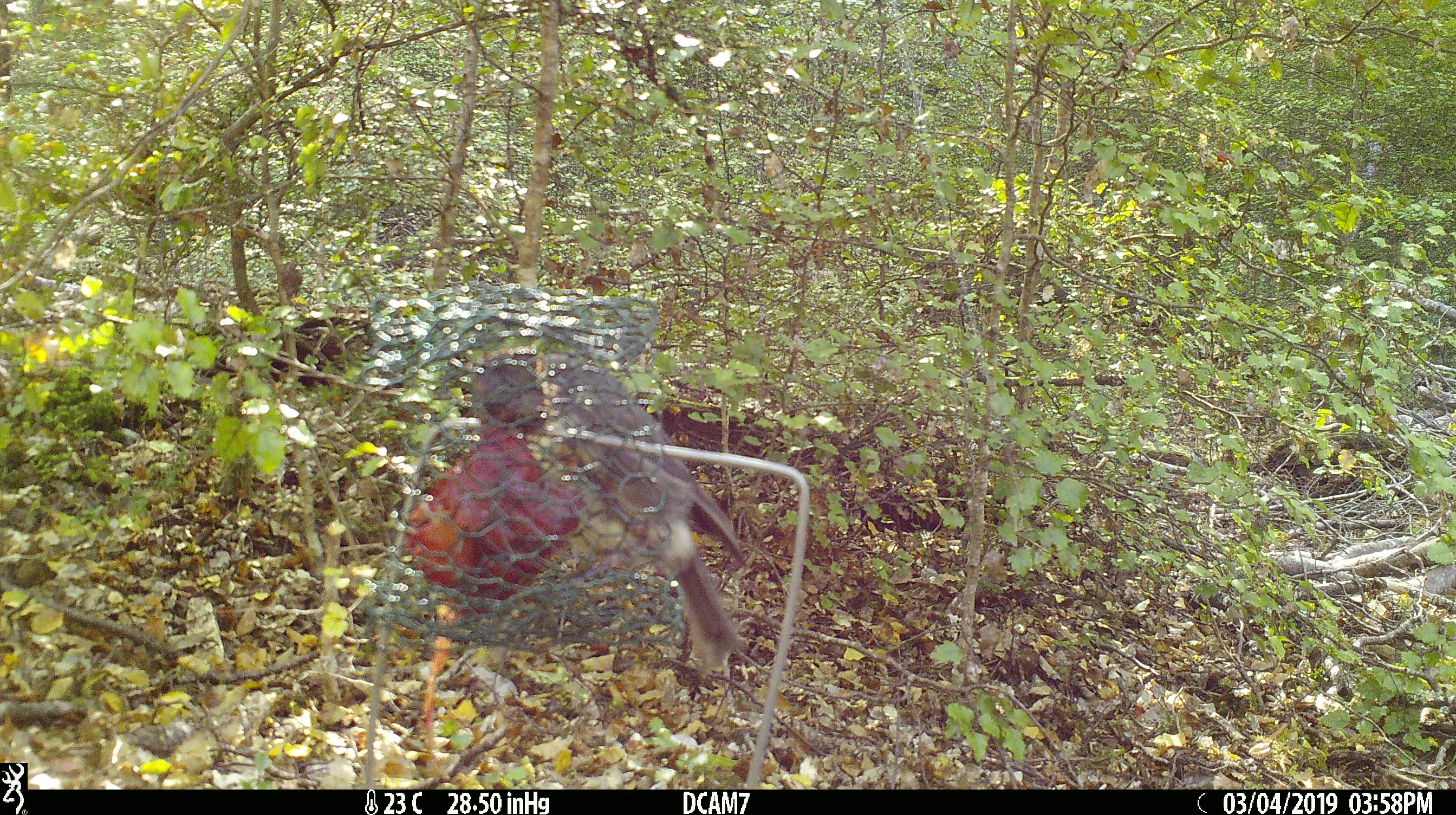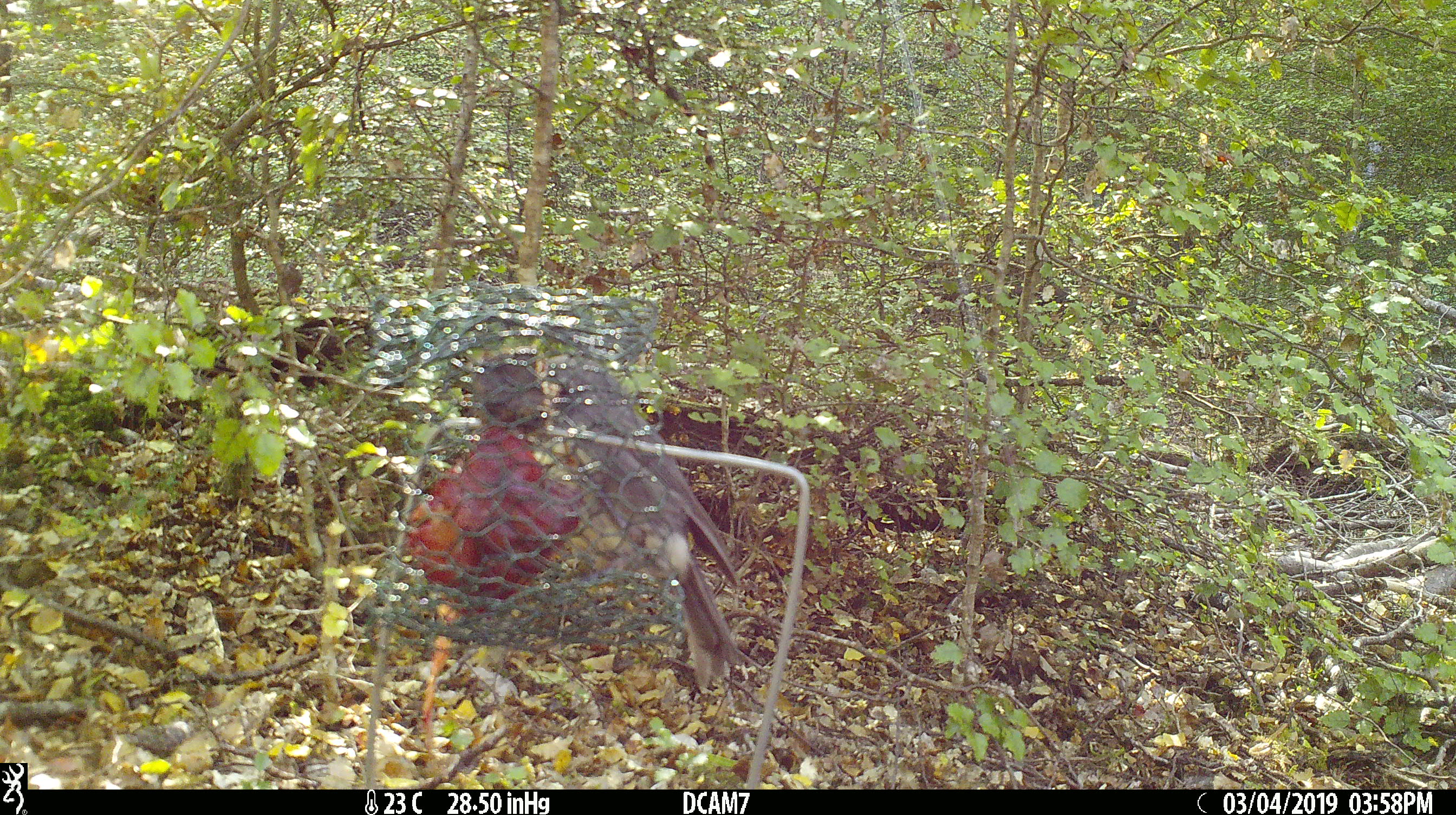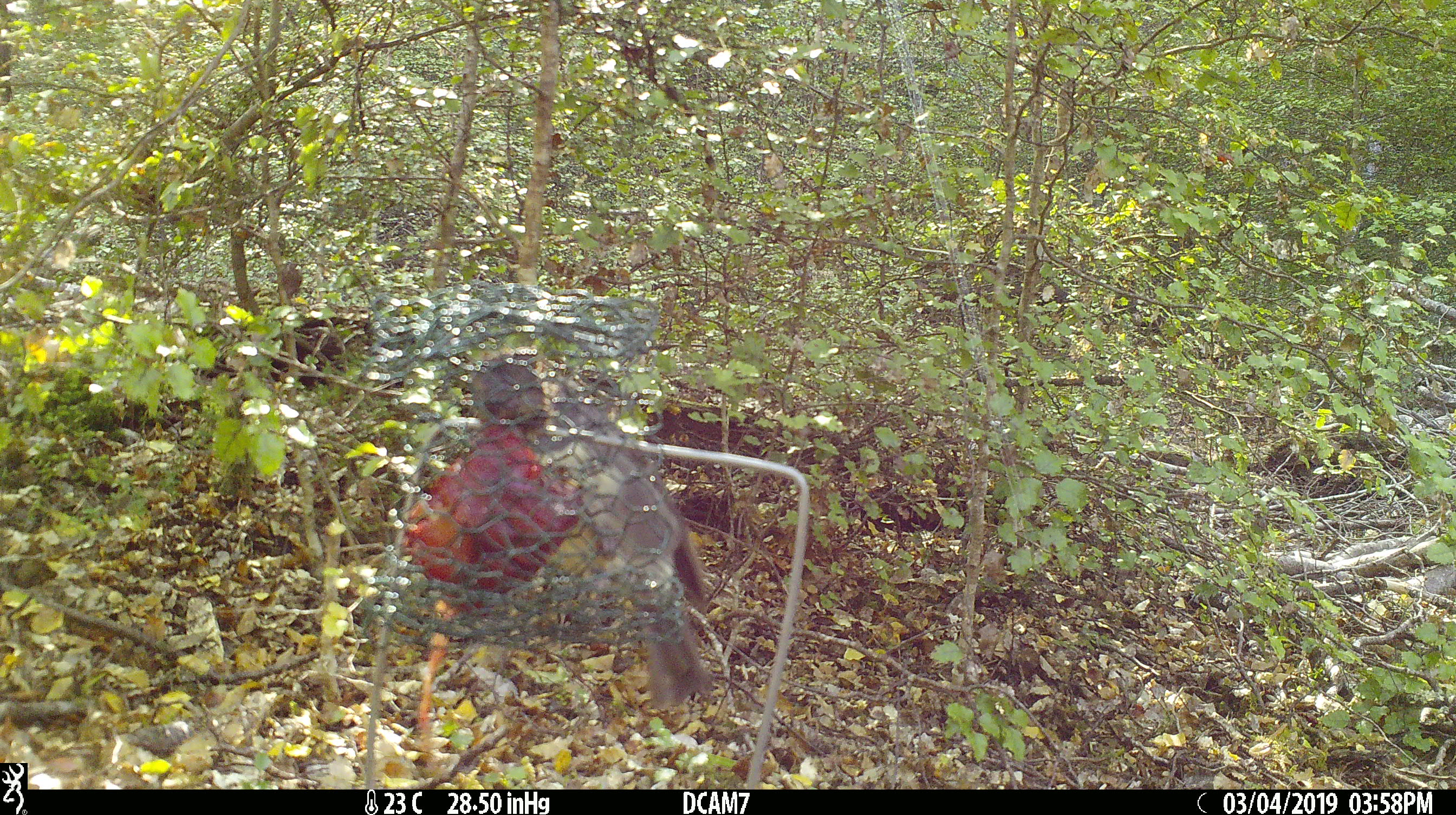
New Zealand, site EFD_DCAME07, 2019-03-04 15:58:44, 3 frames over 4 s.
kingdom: Animalia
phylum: Chordata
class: Aves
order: Passeriformes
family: Petroicidae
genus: Petroica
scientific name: Petroica australis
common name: new zealand robin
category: robin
Robin (new zealand robin) (Petroica australis).